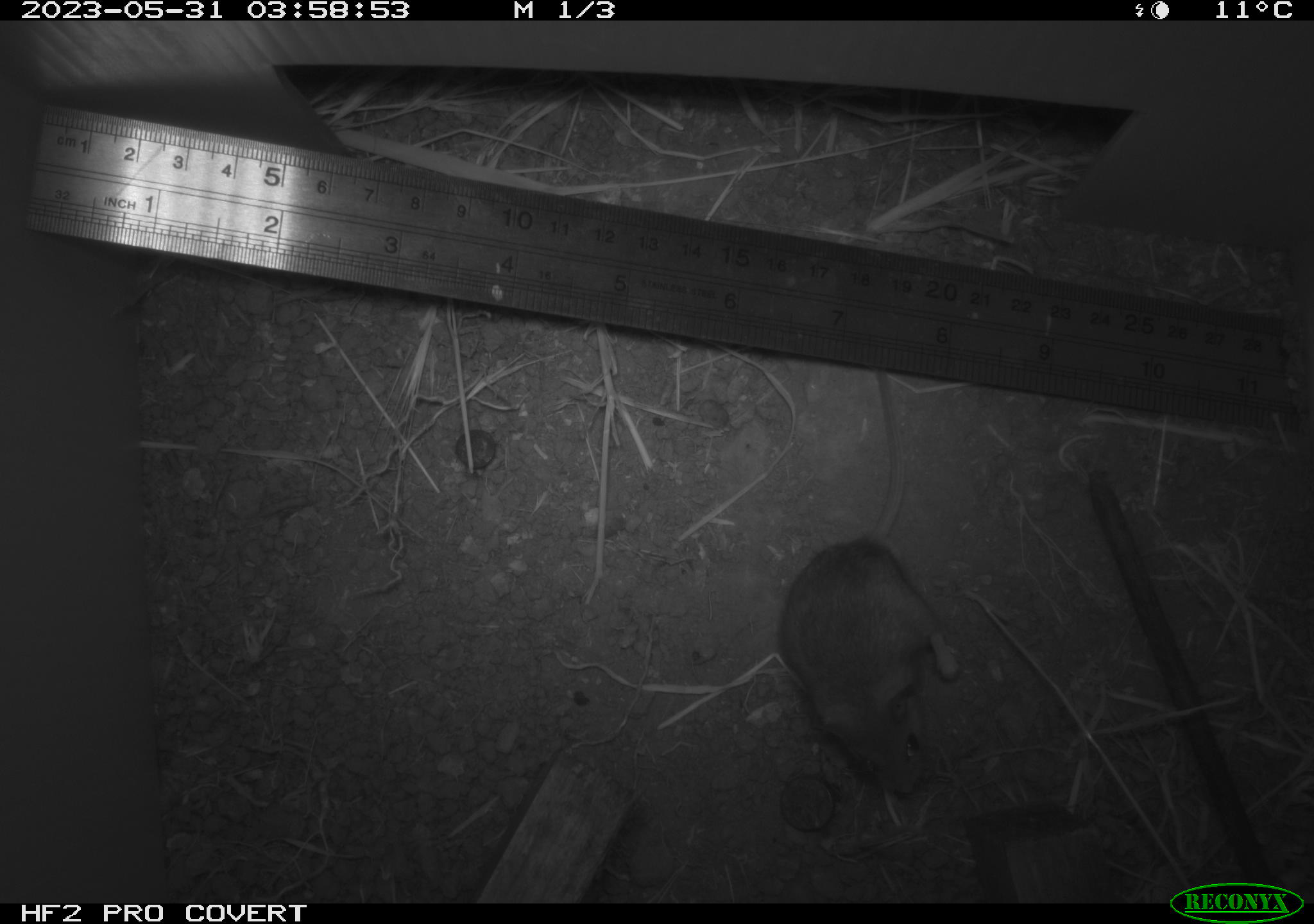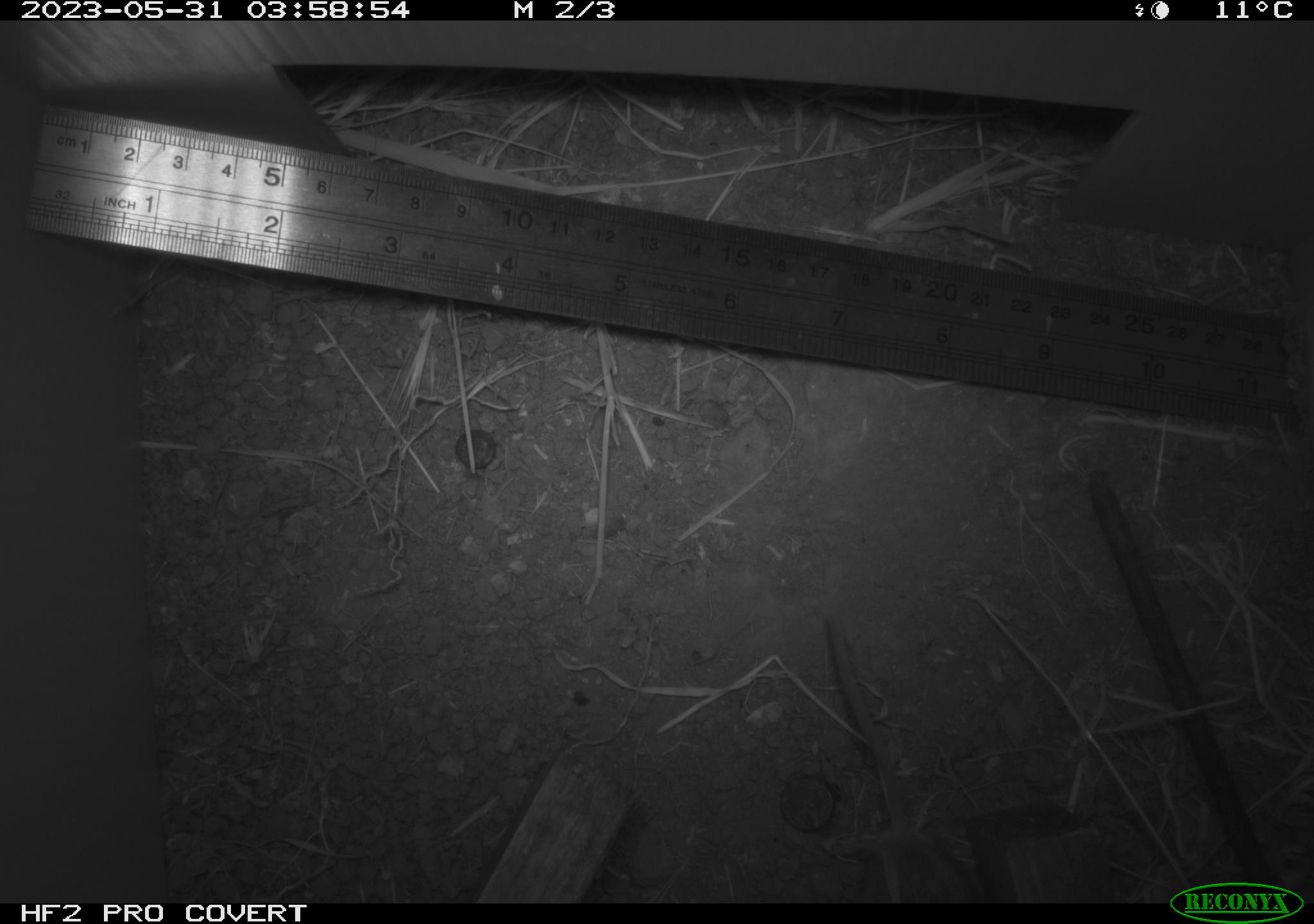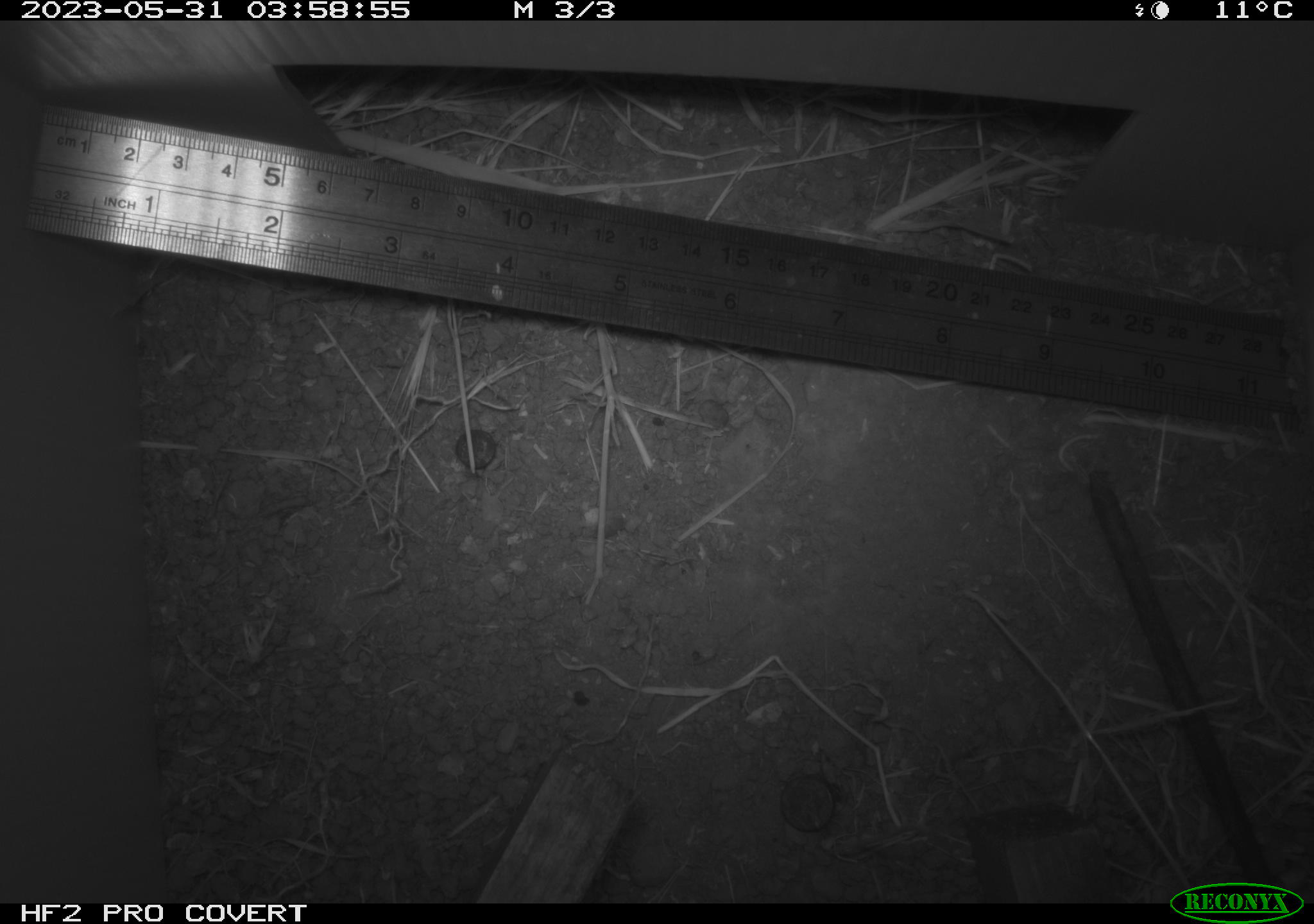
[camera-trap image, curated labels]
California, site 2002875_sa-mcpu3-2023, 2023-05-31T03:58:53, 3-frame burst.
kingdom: Animalia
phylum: Chordata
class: Mammalia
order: Rodentia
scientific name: Rodentia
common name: mouse species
Mouse species (Rodentia).